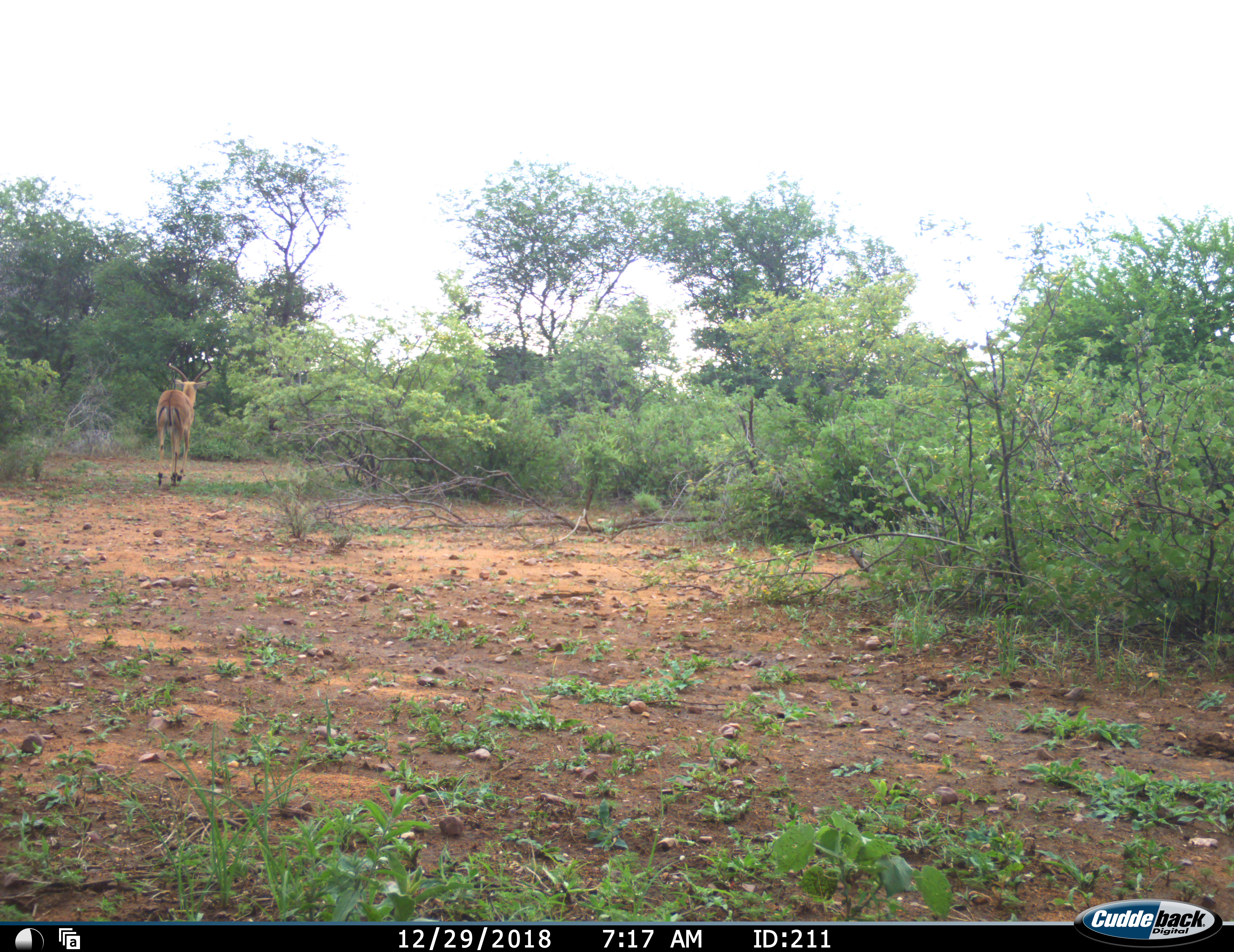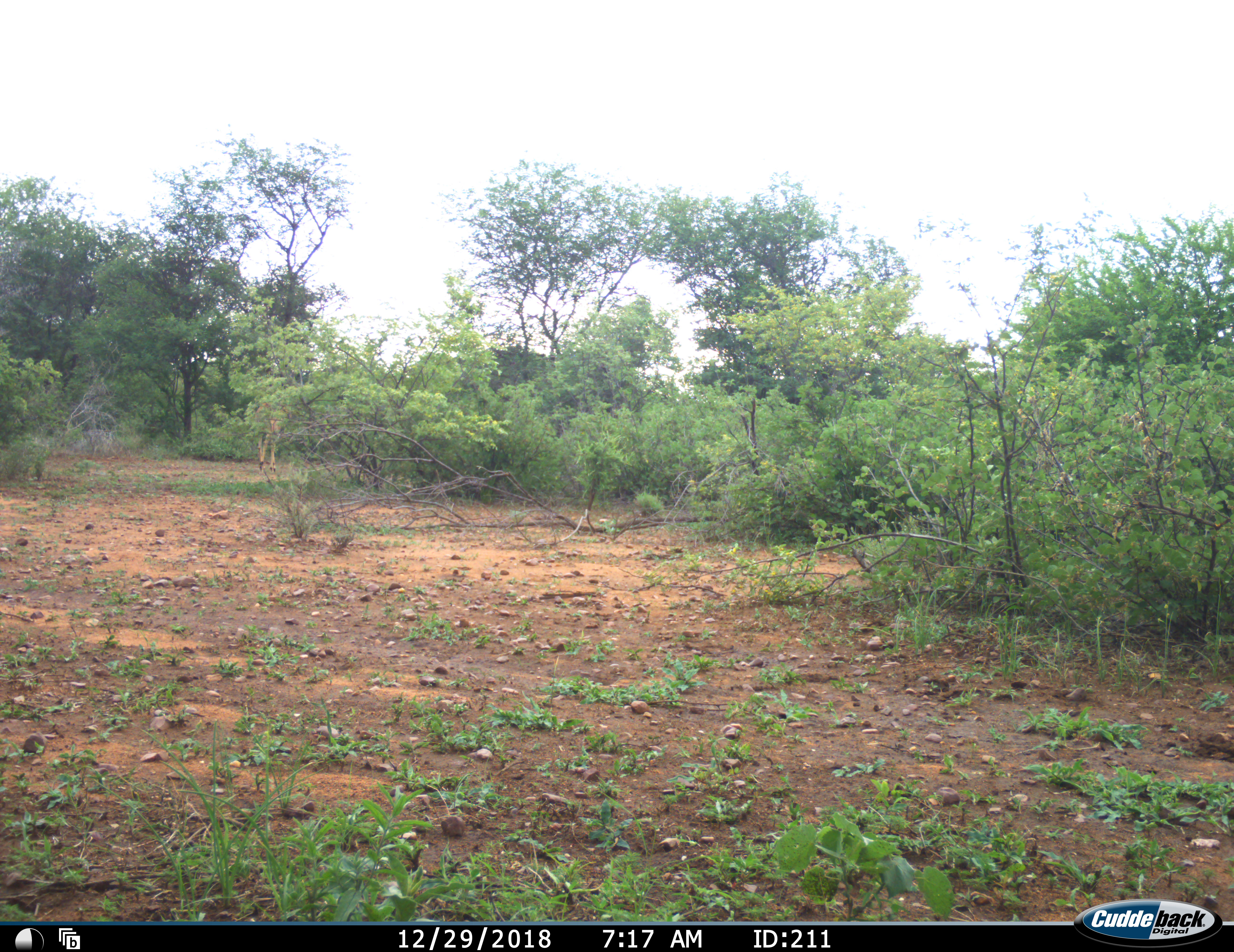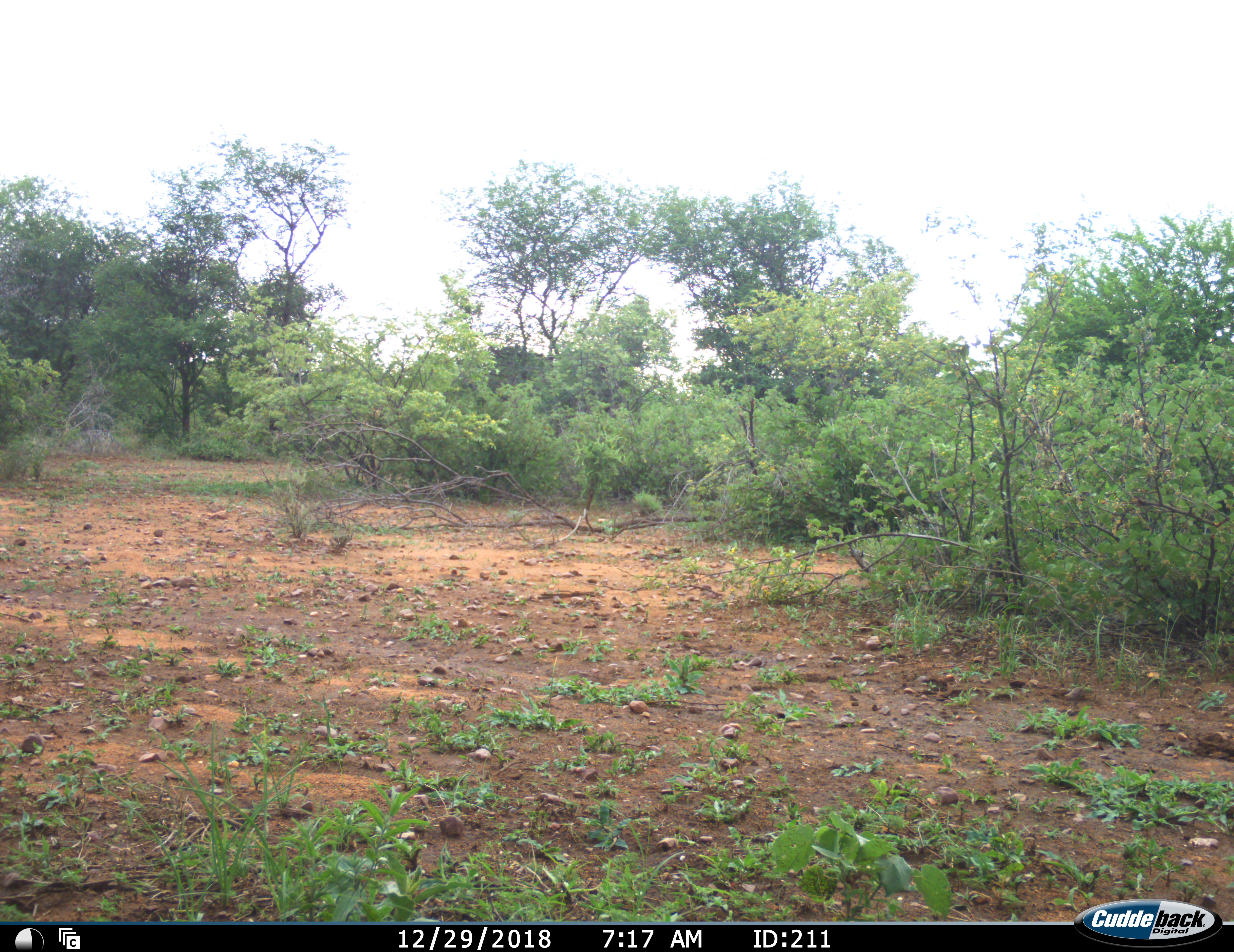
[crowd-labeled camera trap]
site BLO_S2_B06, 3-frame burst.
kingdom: Animalia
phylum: Chordata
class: Mammalia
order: Artiodactyla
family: Bovidae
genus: Aepyceros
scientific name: Aepyceros melampus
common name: impala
Impala (Aepyceros melampus), count 1. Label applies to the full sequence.